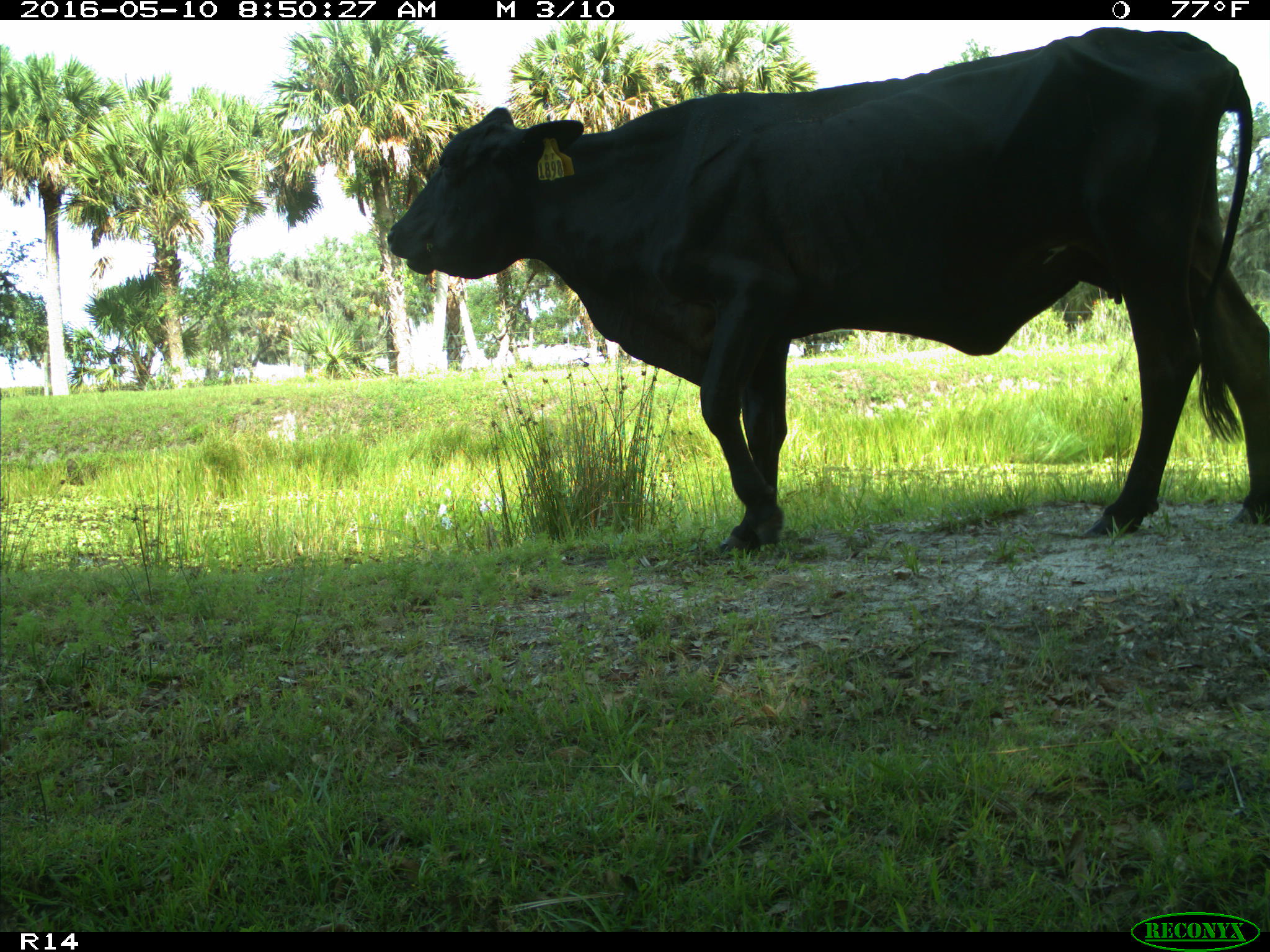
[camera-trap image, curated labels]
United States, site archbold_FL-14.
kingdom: Animalia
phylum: Chordata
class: Mammalia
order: Artiodactyla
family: Bovidae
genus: Bos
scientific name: Bos taurus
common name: domestic cow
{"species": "Bos taurus (domestic cow)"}